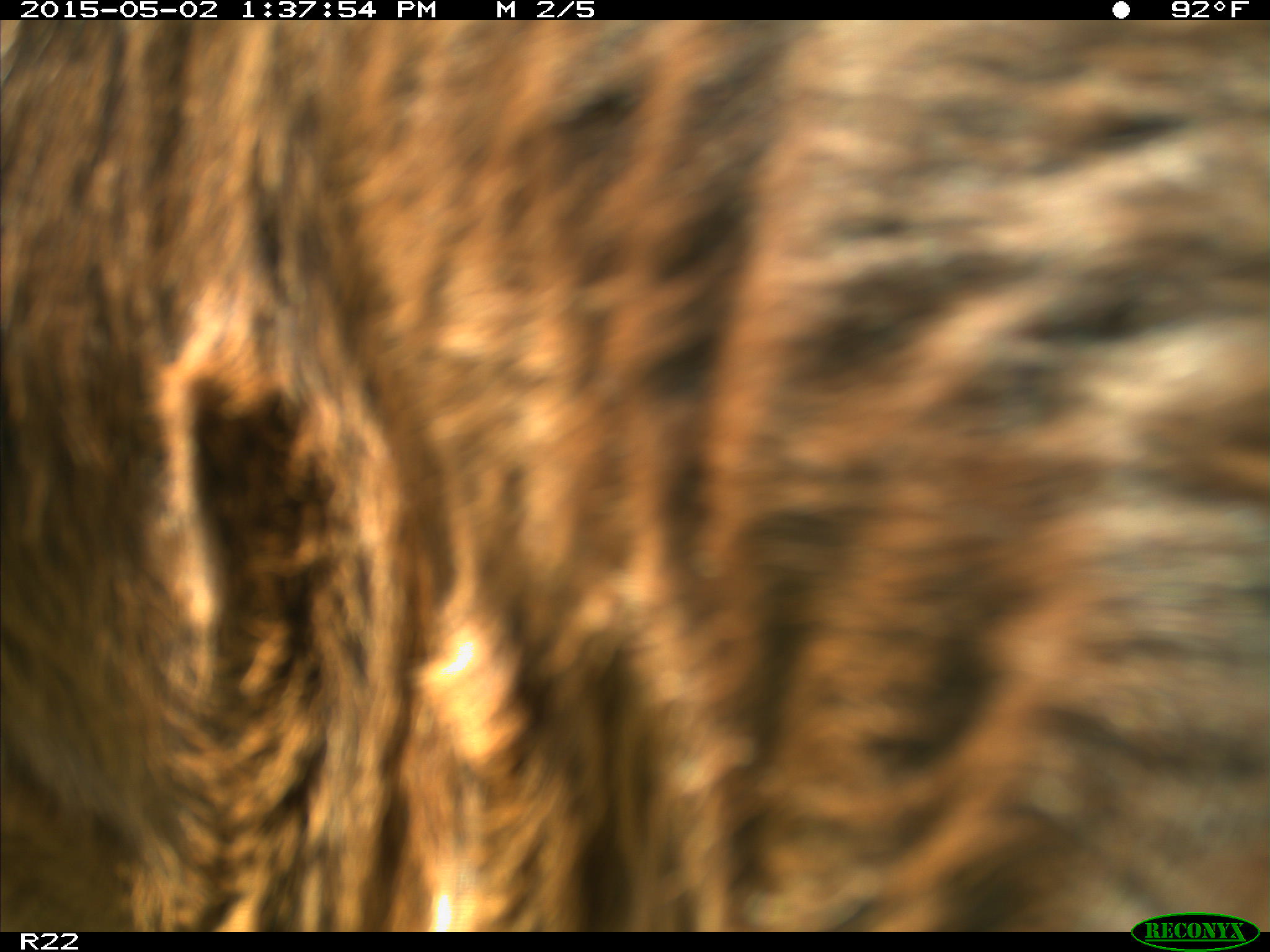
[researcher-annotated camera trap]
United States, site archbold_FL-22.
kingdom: Animalia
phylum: Chordata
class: Mammalia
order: Artiodactyla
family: Bovidae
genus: Bos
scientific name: Bos taurus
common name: domestic cow